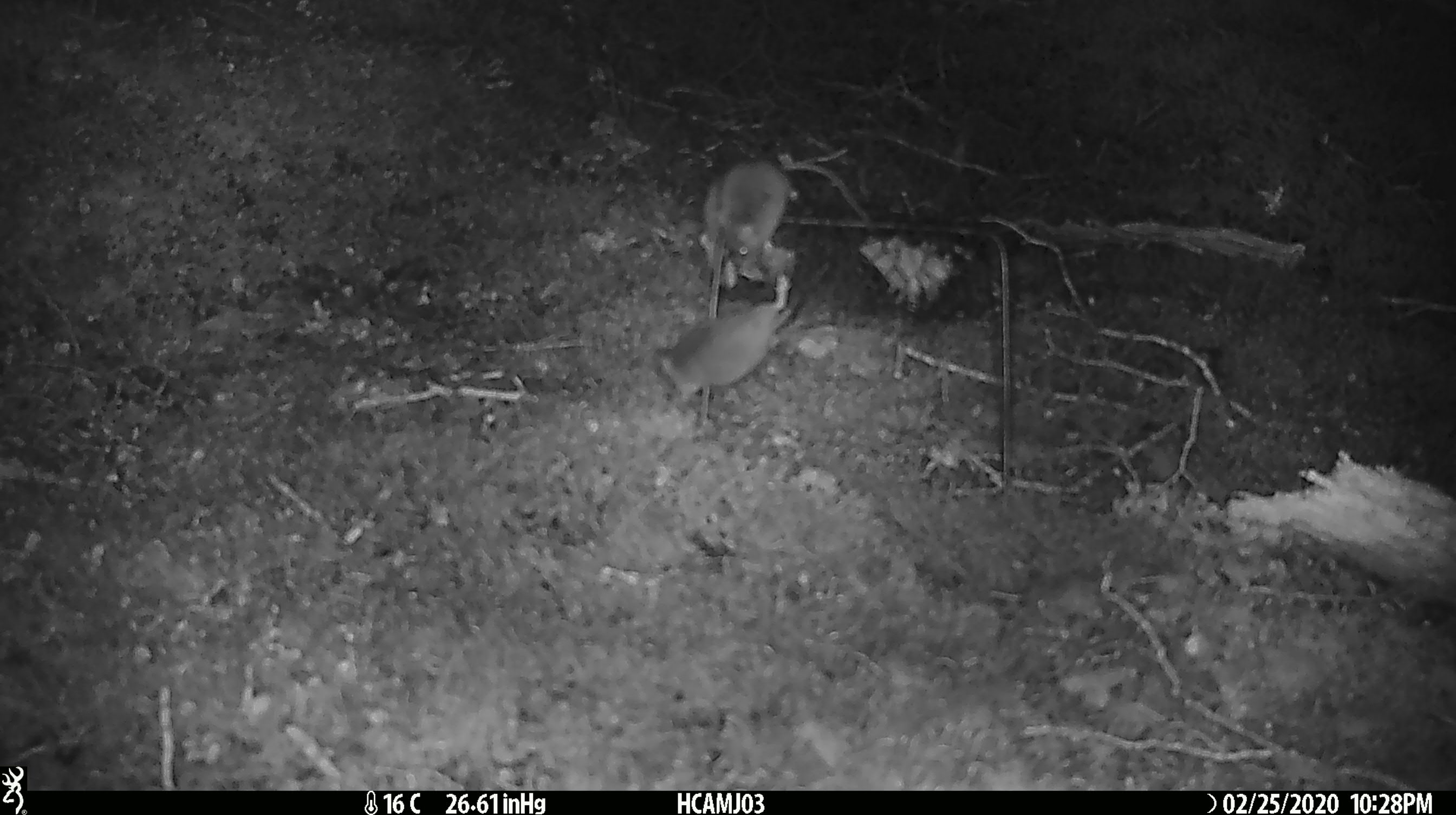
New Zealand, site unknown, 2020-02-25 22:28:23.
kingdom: Animalia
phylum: Chordata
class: Mammalia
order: Rodentia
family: Muridae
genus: Mus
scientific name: Mus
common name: mouse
Mouse (Mus).